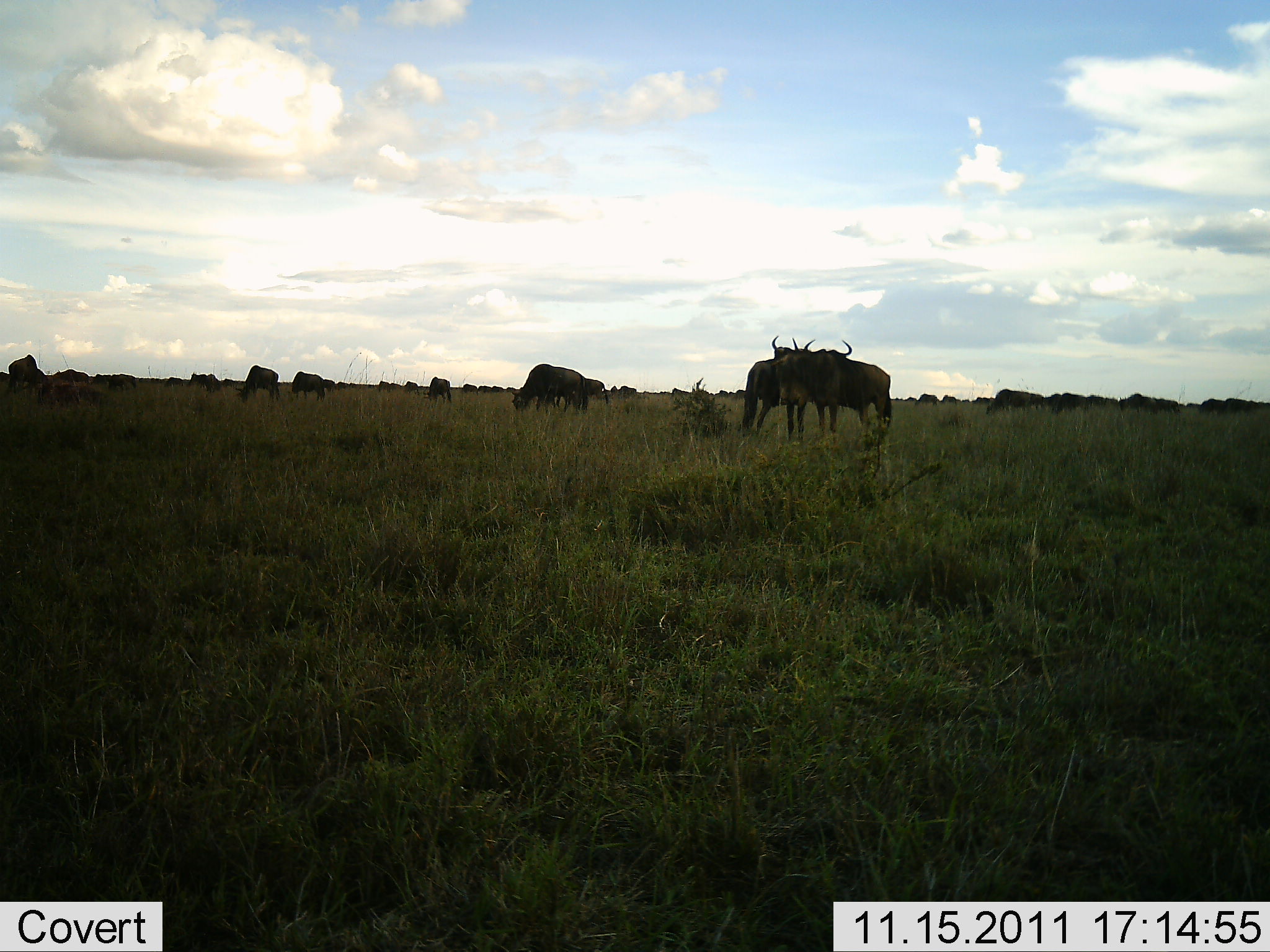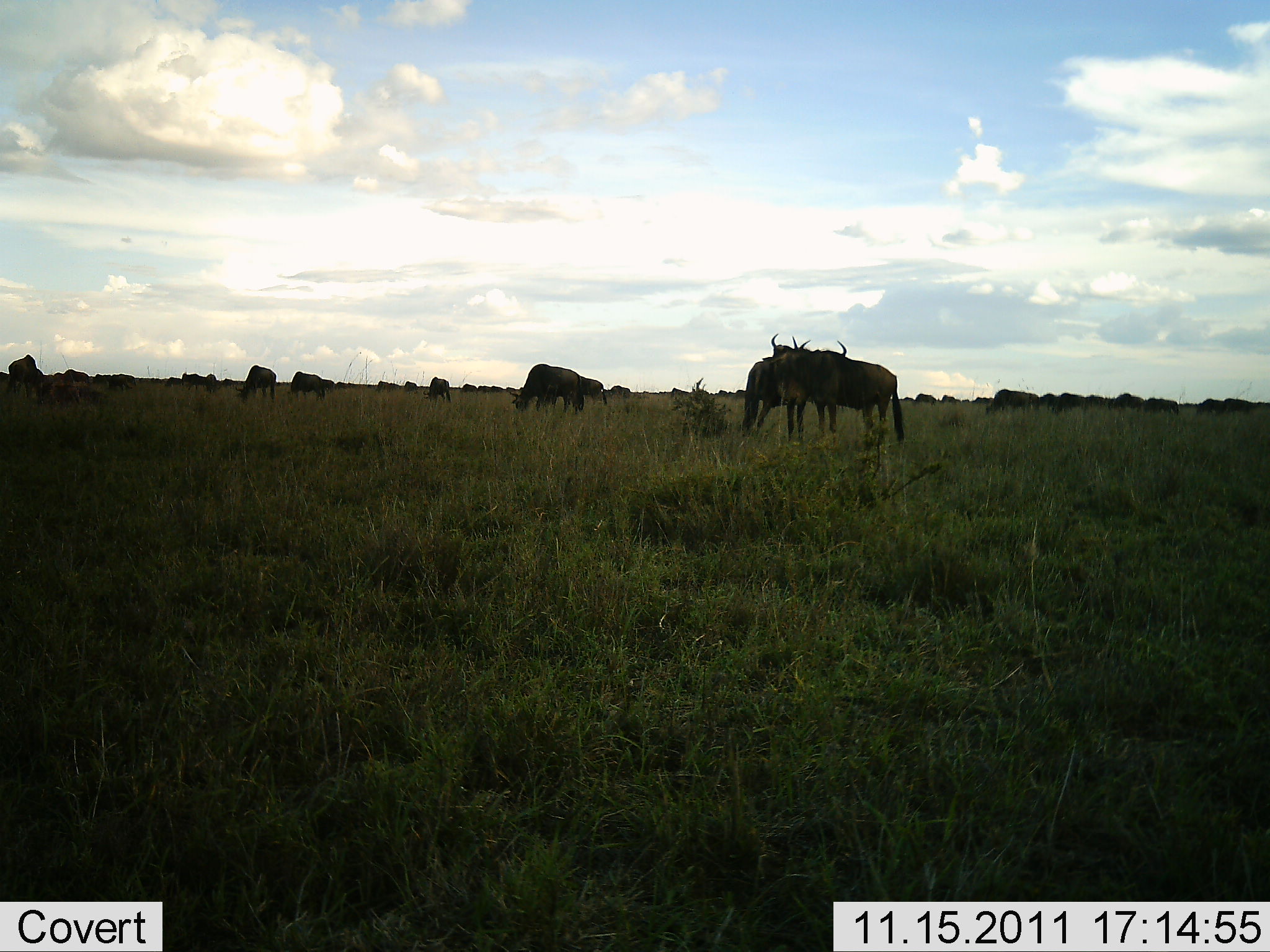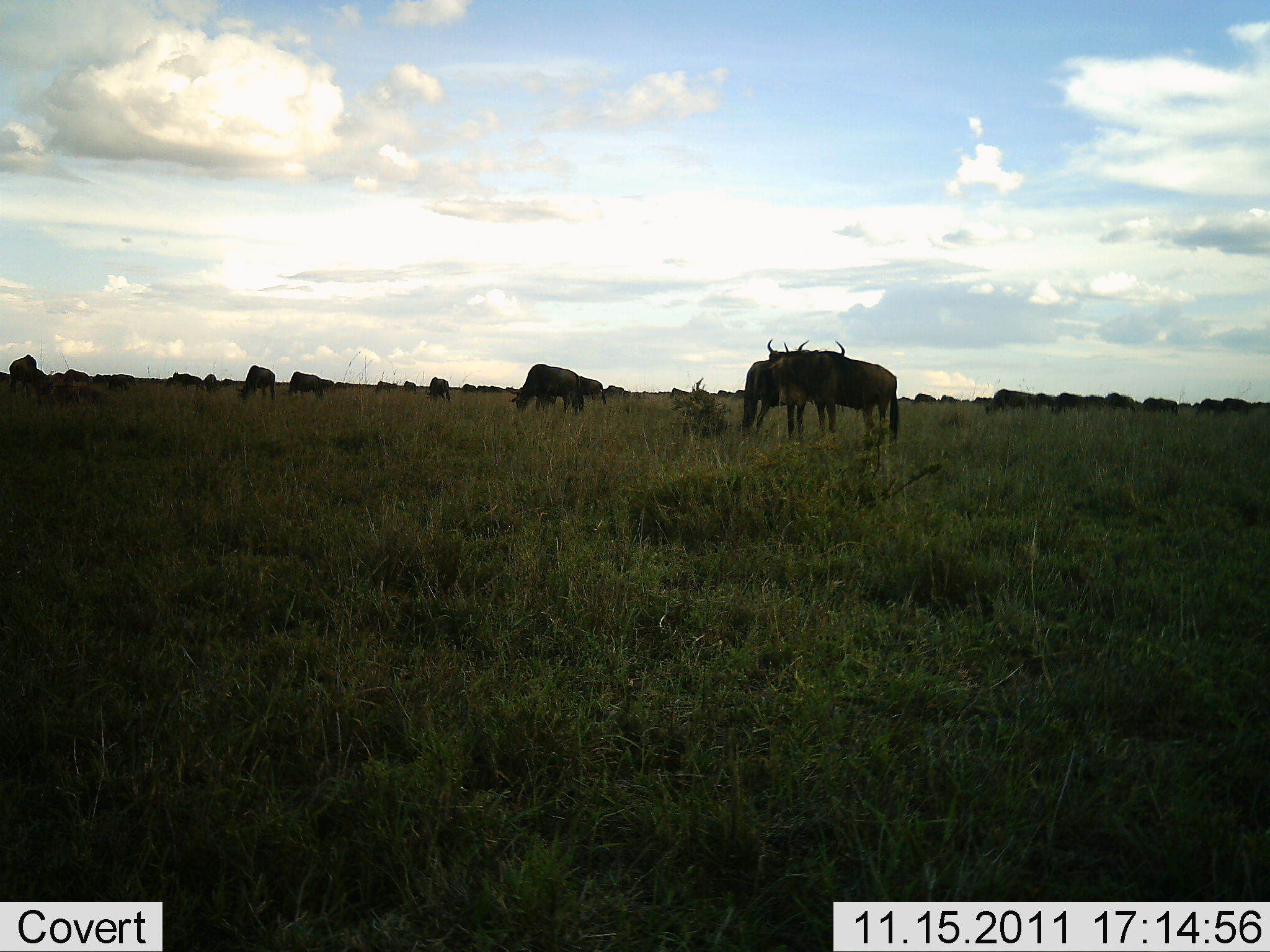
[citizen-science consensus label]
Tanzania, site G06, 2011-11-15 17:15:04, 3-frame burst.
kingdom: Animalia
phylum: Chordata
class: Mammalia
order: Artiodactyla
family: Bovidae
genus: Connochaetes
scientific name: Connochaetes taurinus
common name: blue wildebeest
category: wildebeest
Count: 11-50.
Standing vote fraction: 65%.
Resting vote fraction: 18%.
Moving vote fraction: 29%.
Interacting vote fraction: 18%.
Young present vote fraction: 0%.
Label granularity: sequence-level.